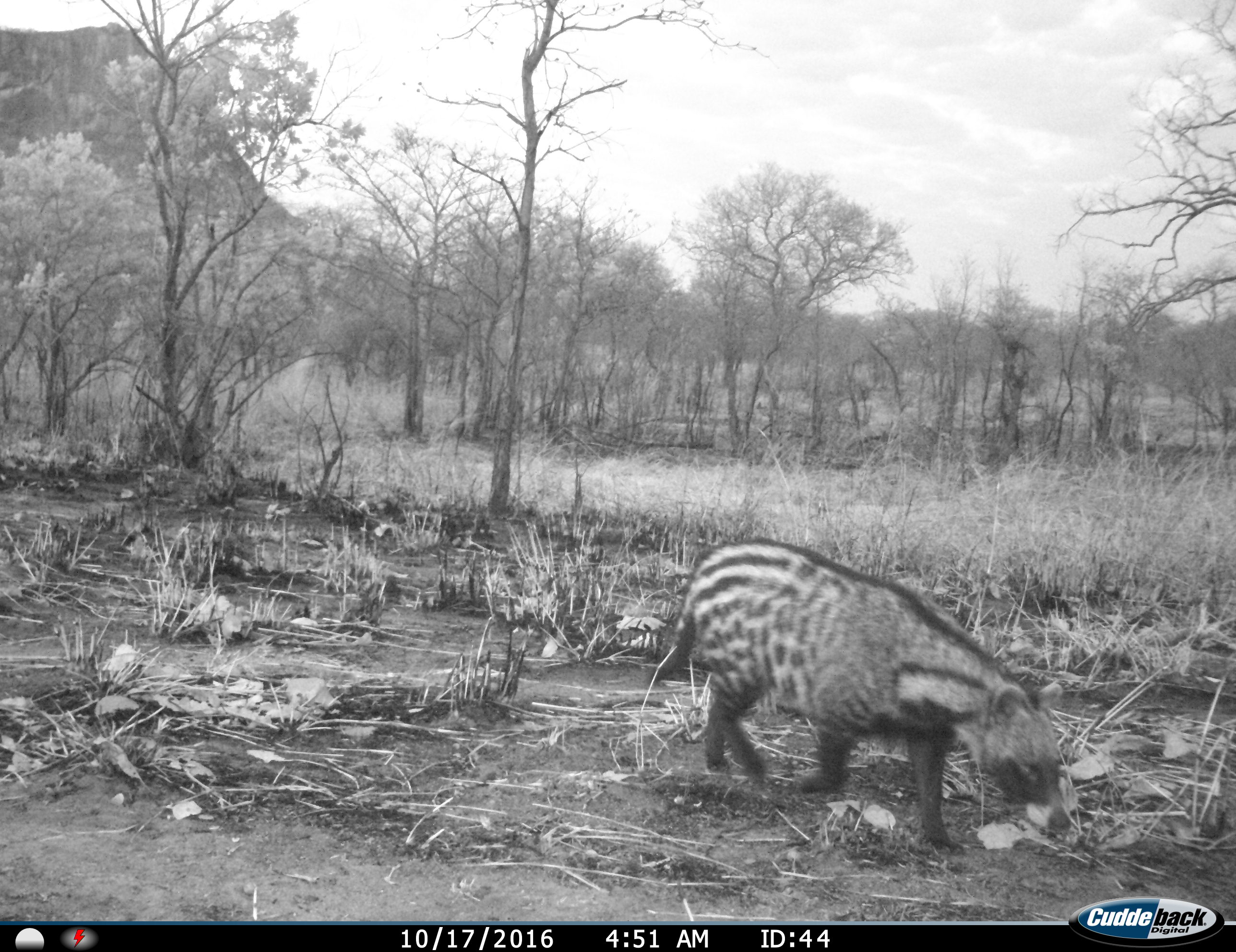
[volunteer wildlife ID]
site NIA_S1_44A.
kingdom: Animalia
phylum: Chordata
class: Mammalia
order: Carnivora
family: Viverridae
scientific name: Viverridae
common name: civet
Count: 1.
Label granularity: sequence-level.